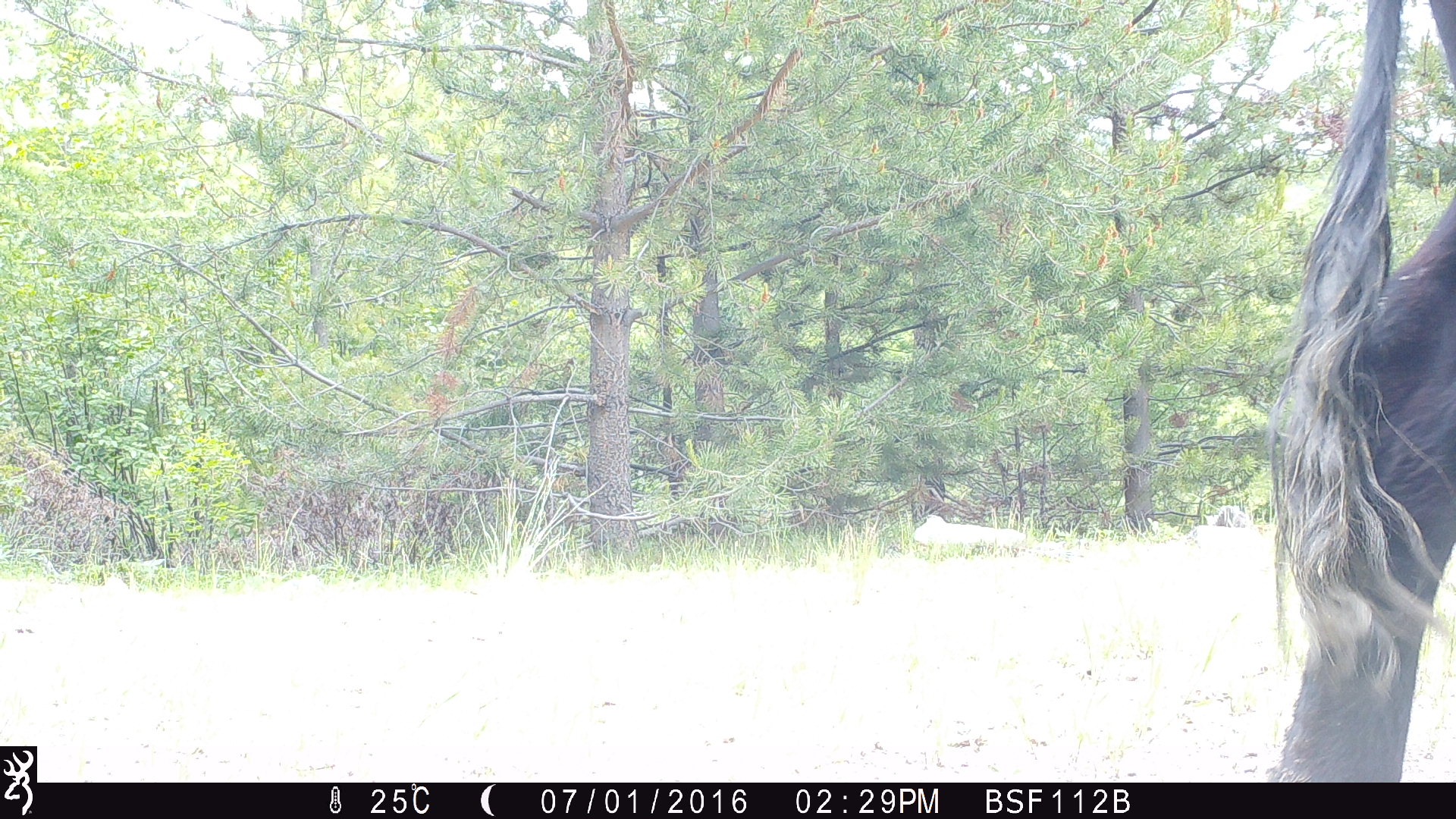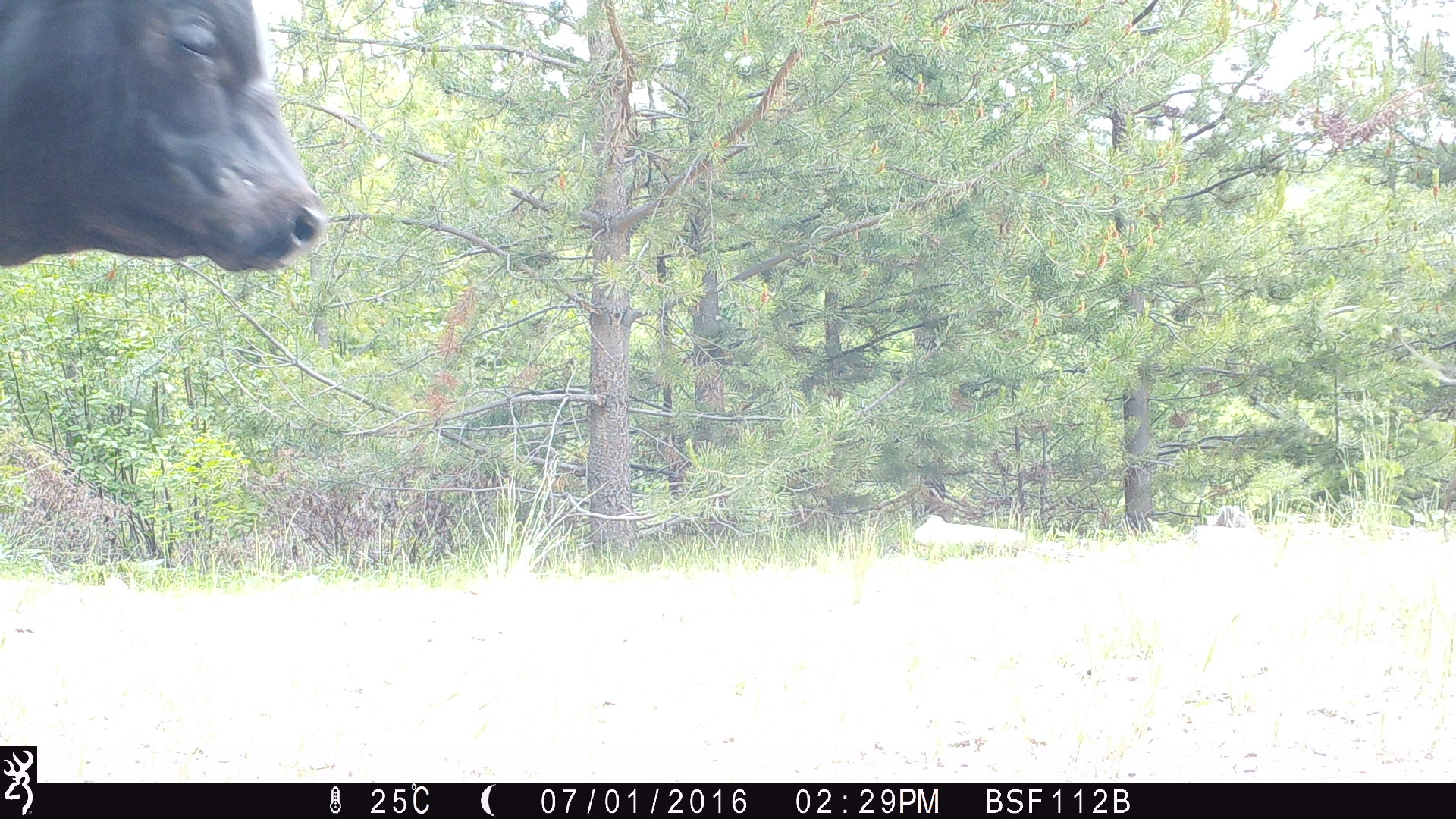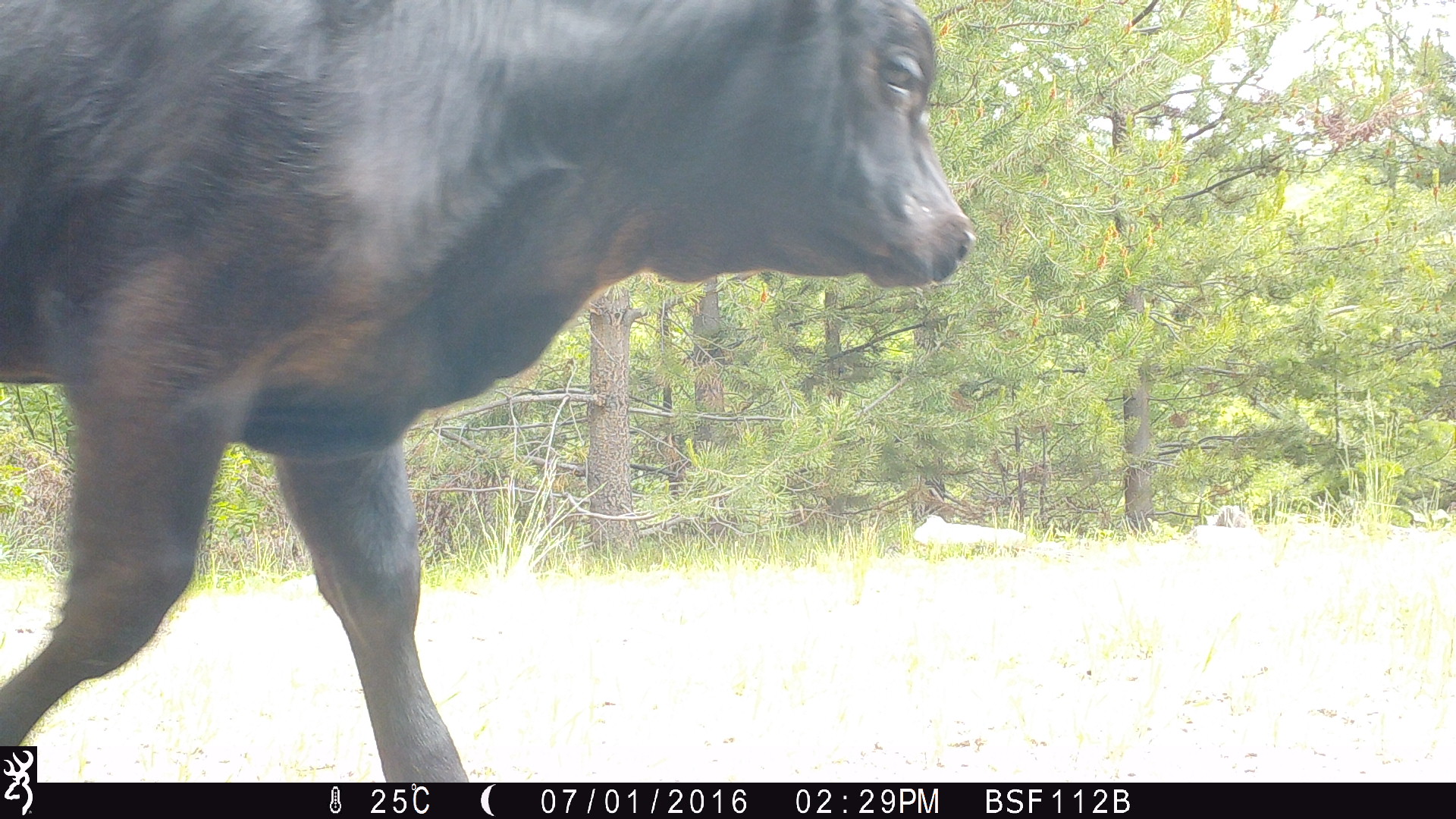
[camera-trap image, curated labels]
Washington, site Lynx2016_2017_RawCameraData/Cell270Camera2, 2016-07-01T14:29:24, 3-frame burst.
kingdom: Animalia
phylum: Chordata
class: Mammalia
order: Artiodactyla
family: Bovidae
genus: Bos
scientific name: Bos taurus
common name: domestic cattle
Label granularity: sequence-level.